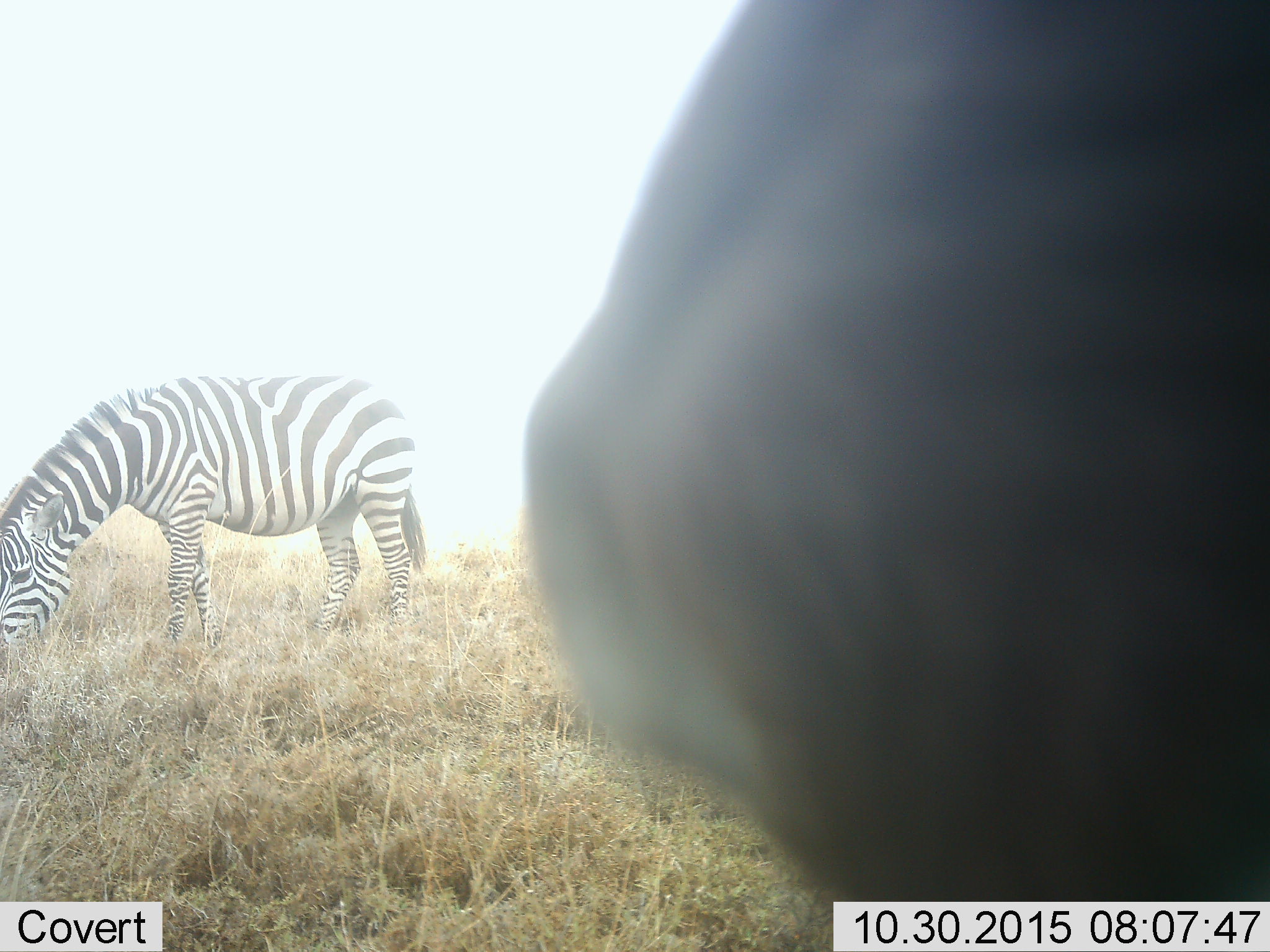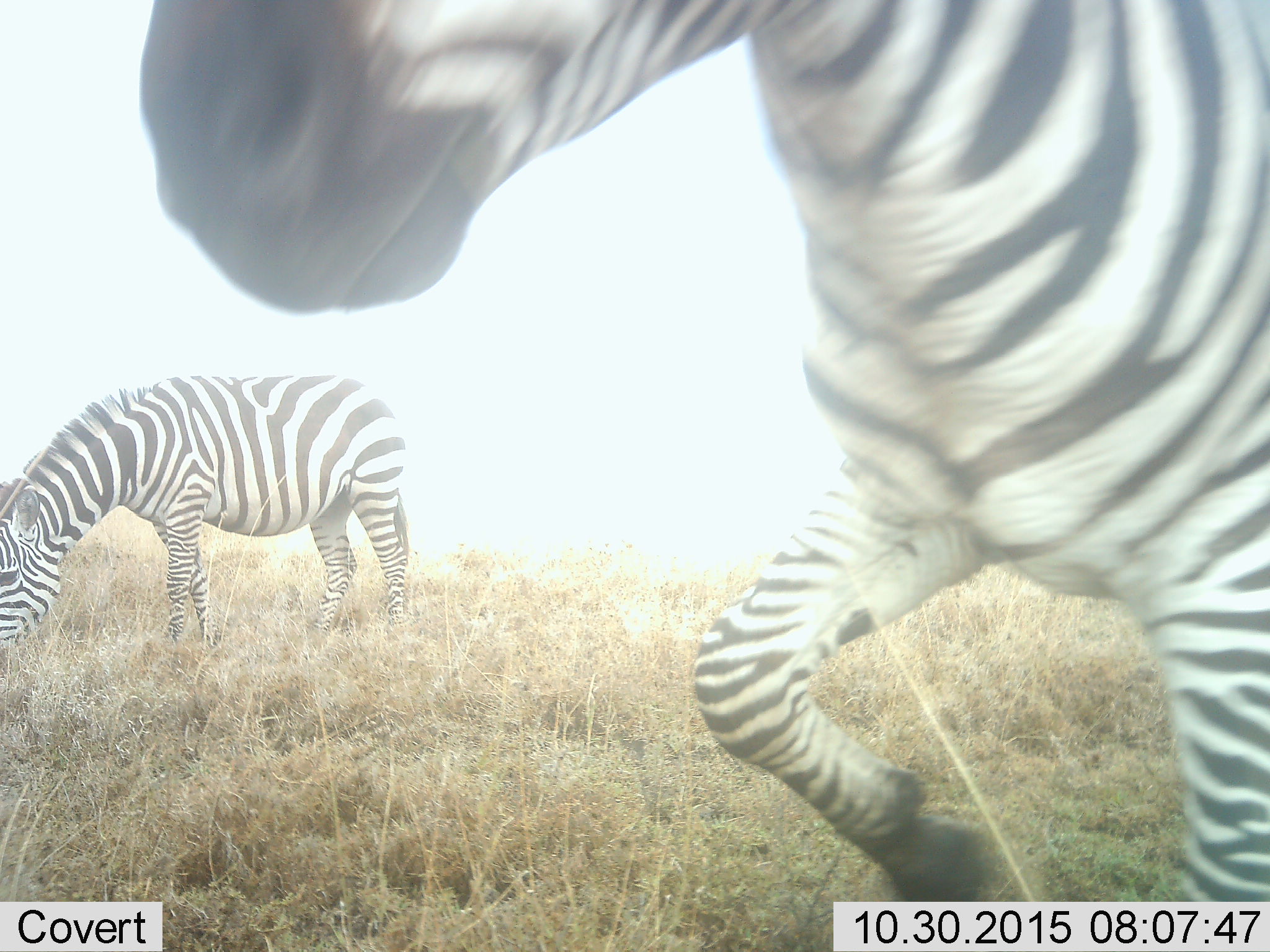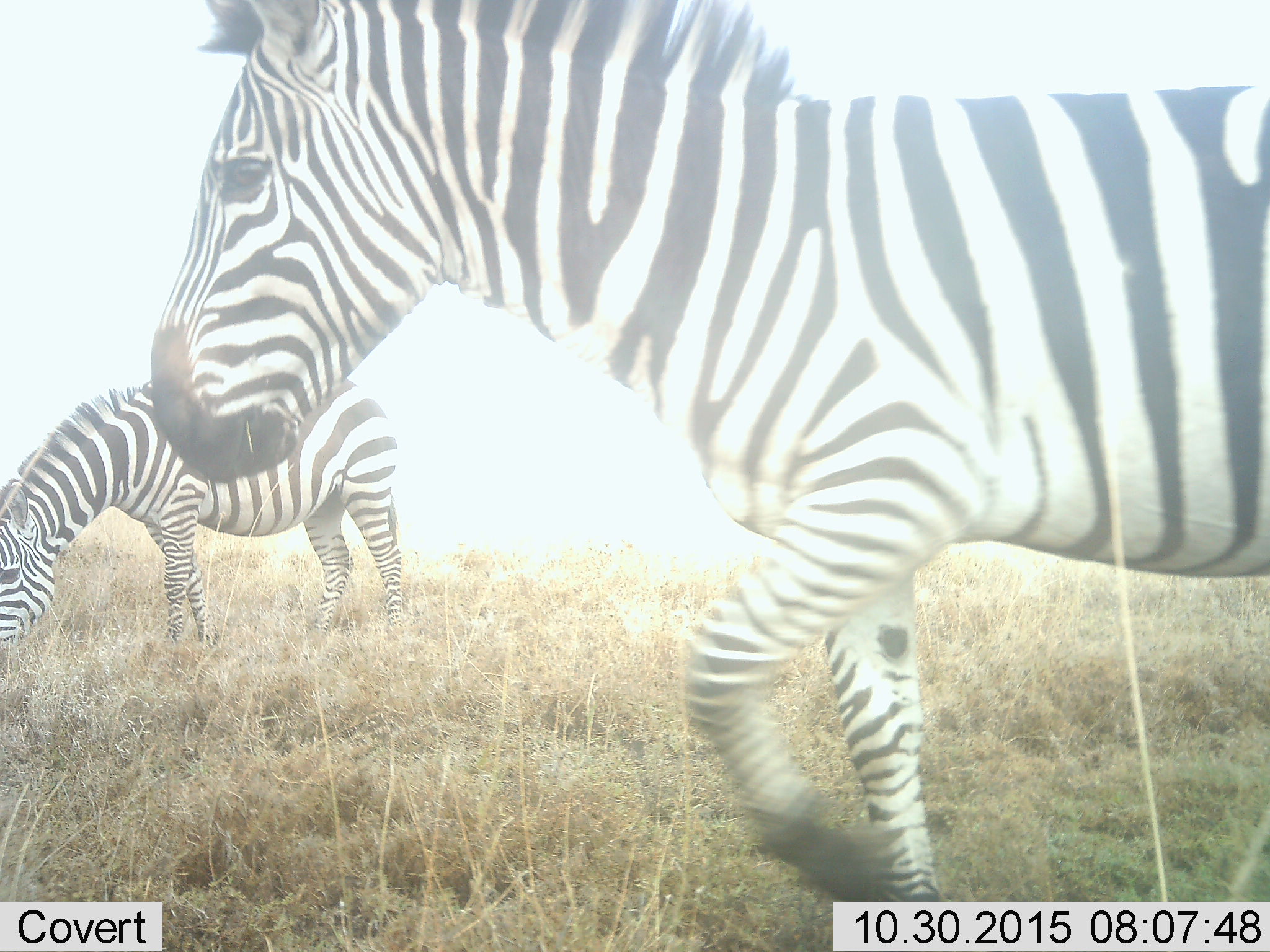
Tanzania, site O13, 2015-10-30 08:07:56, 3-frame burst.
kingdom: Animalia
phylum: Chordata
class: Mammalia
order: Perissodactyla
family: Equidae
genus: Equus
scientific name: Equus quagga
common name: plains zebra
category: zebra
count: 2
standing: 44%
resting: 0%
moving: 56%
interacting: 0%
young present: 0%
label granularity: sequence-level